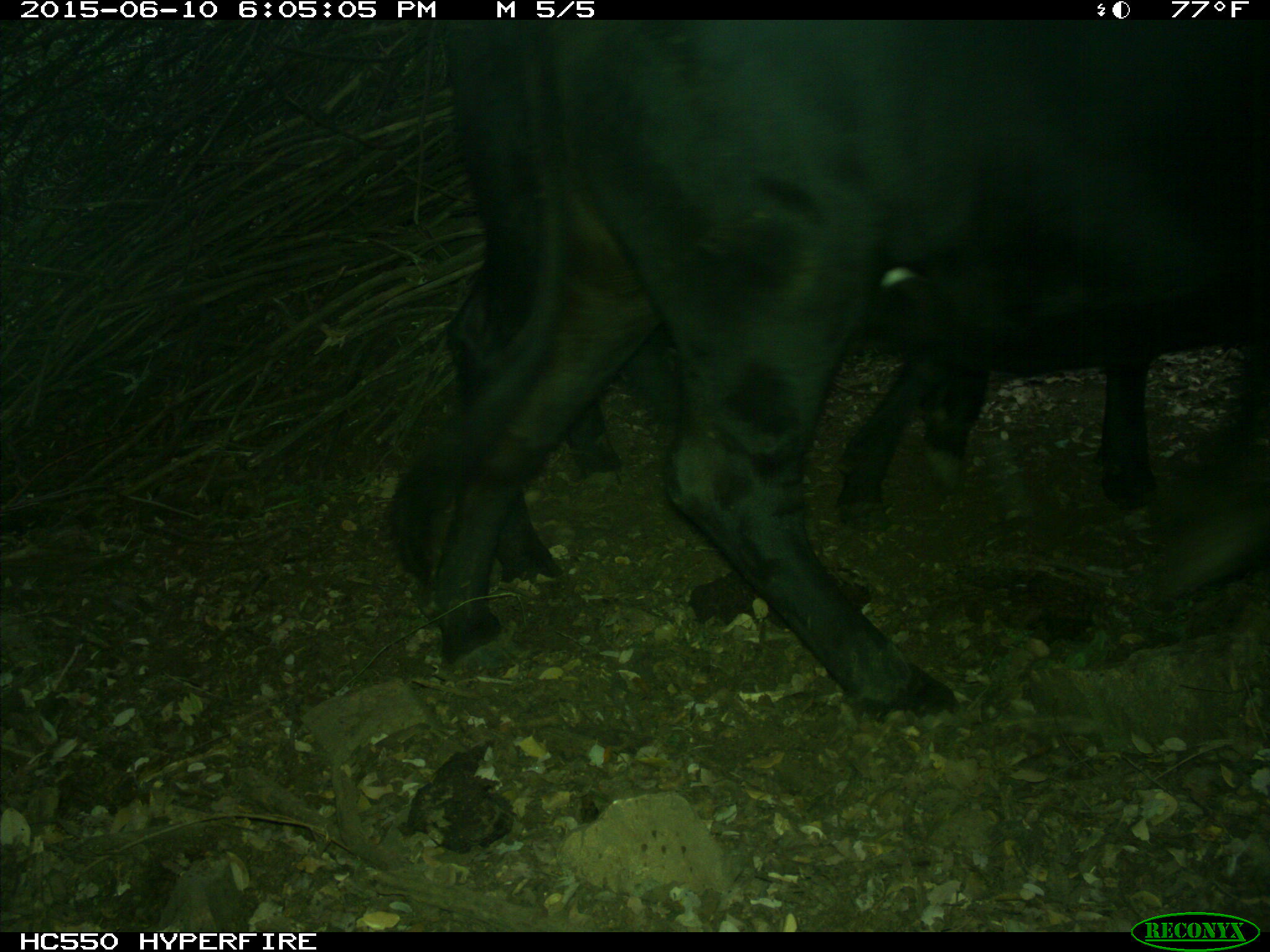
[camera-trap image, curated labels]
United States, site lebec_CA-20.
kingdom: Animalia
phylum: Chordata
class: Mammalia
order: Artiodactyla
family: Bovidae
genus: Bos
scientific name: Bos taurus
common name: domestic cow